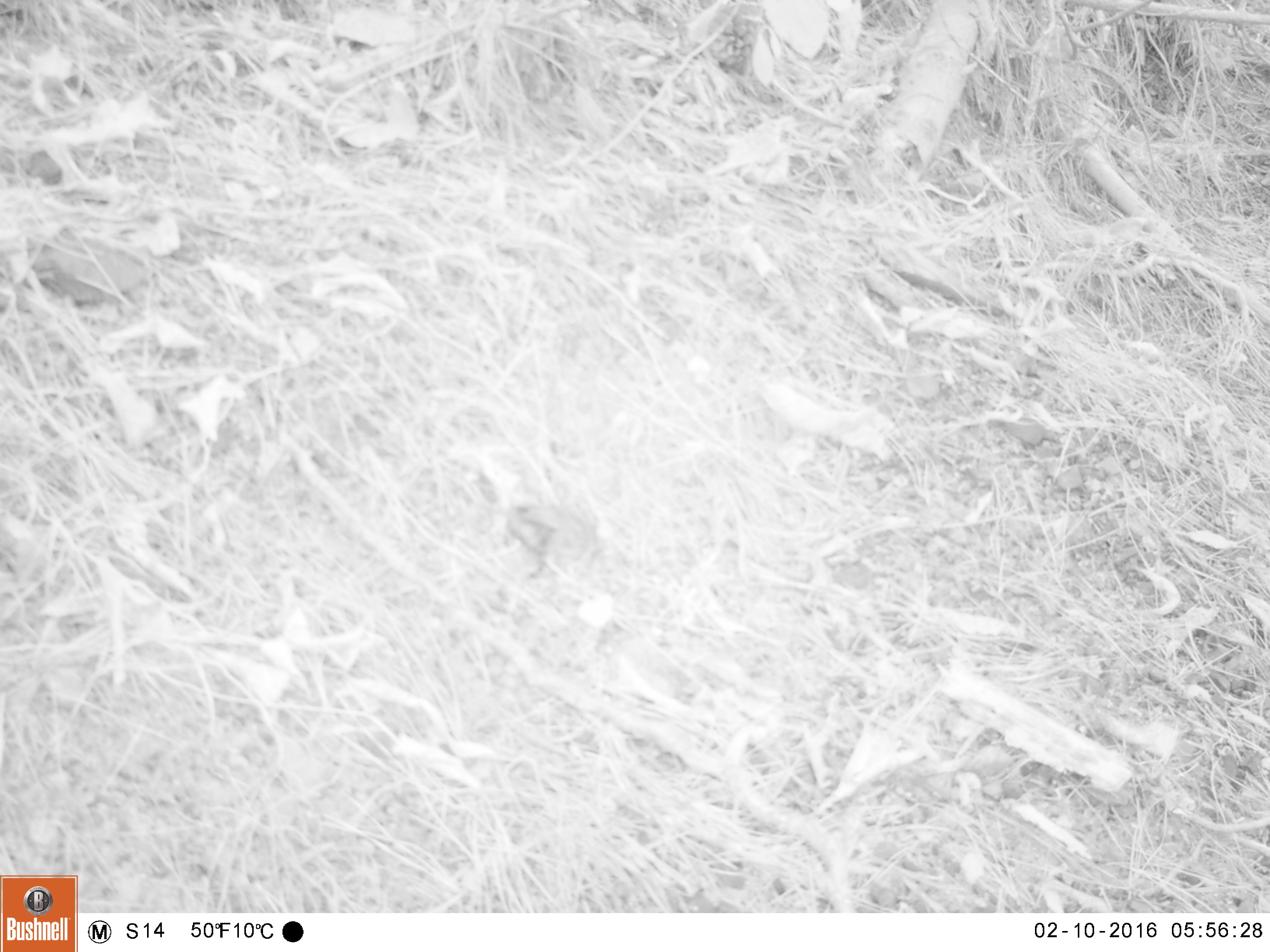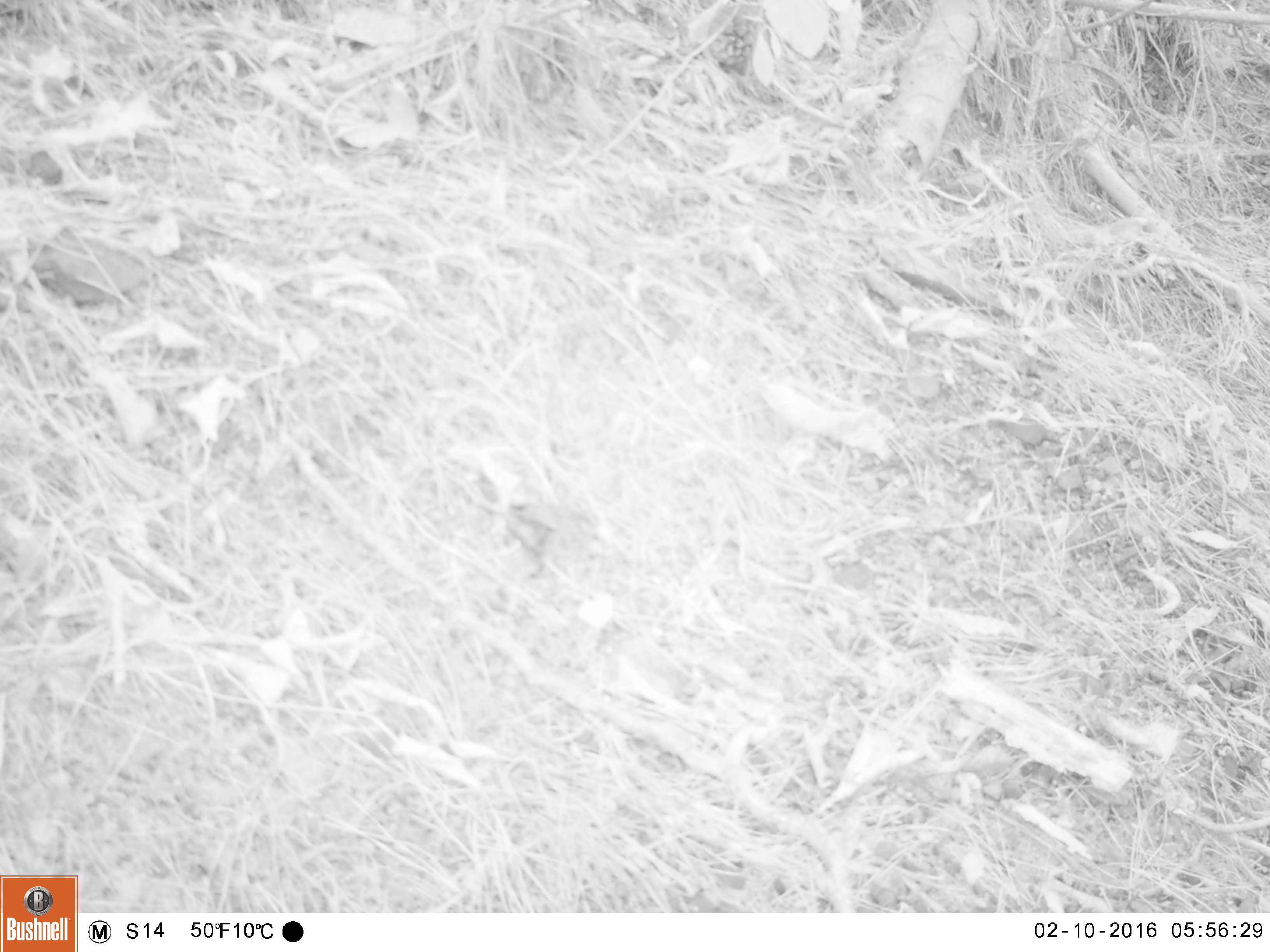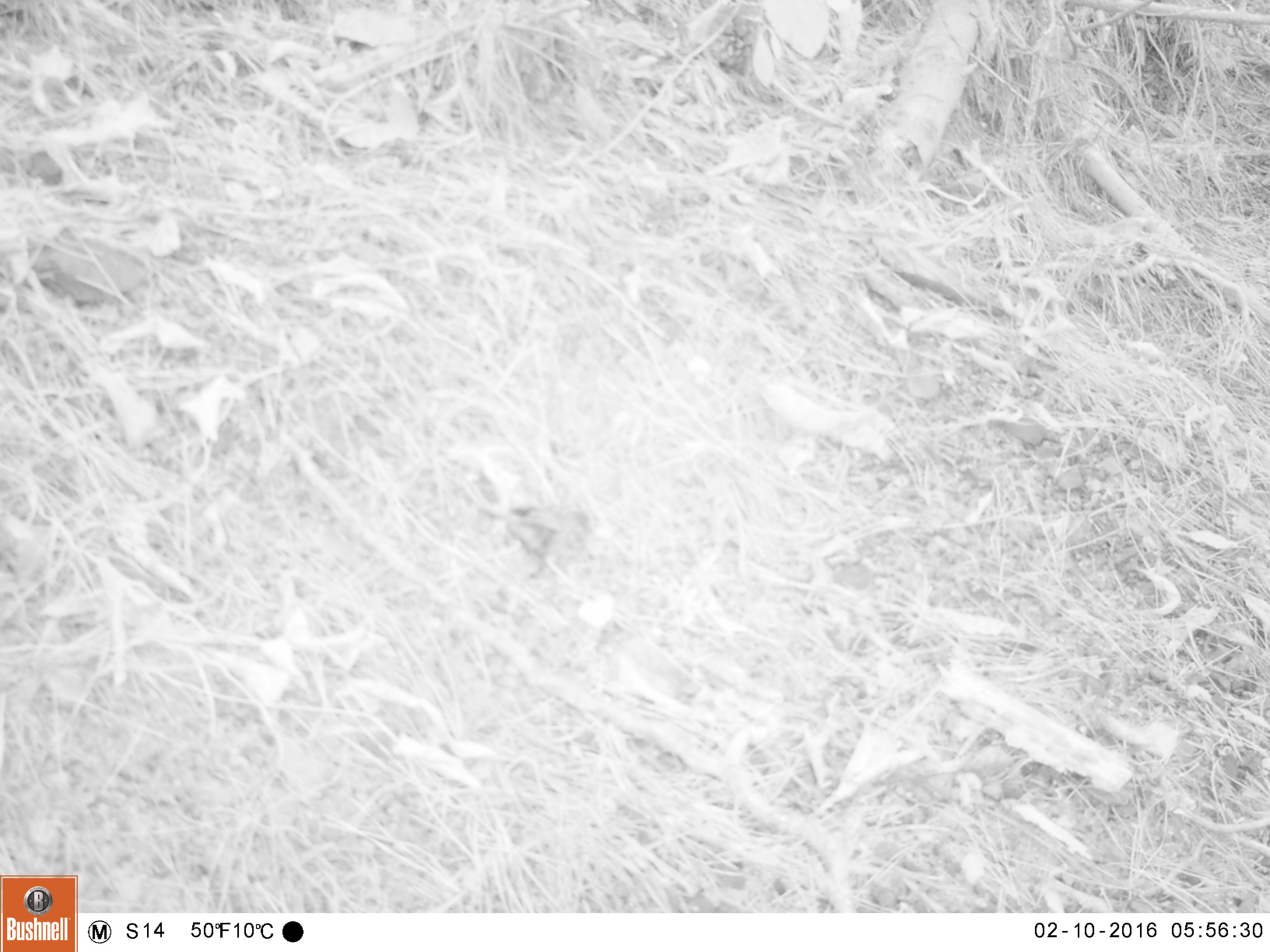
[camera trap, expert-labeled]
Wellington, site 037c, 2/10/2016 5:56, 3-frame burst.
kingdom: Animalia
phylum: Chordata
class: Aves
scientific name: Aves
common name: bird